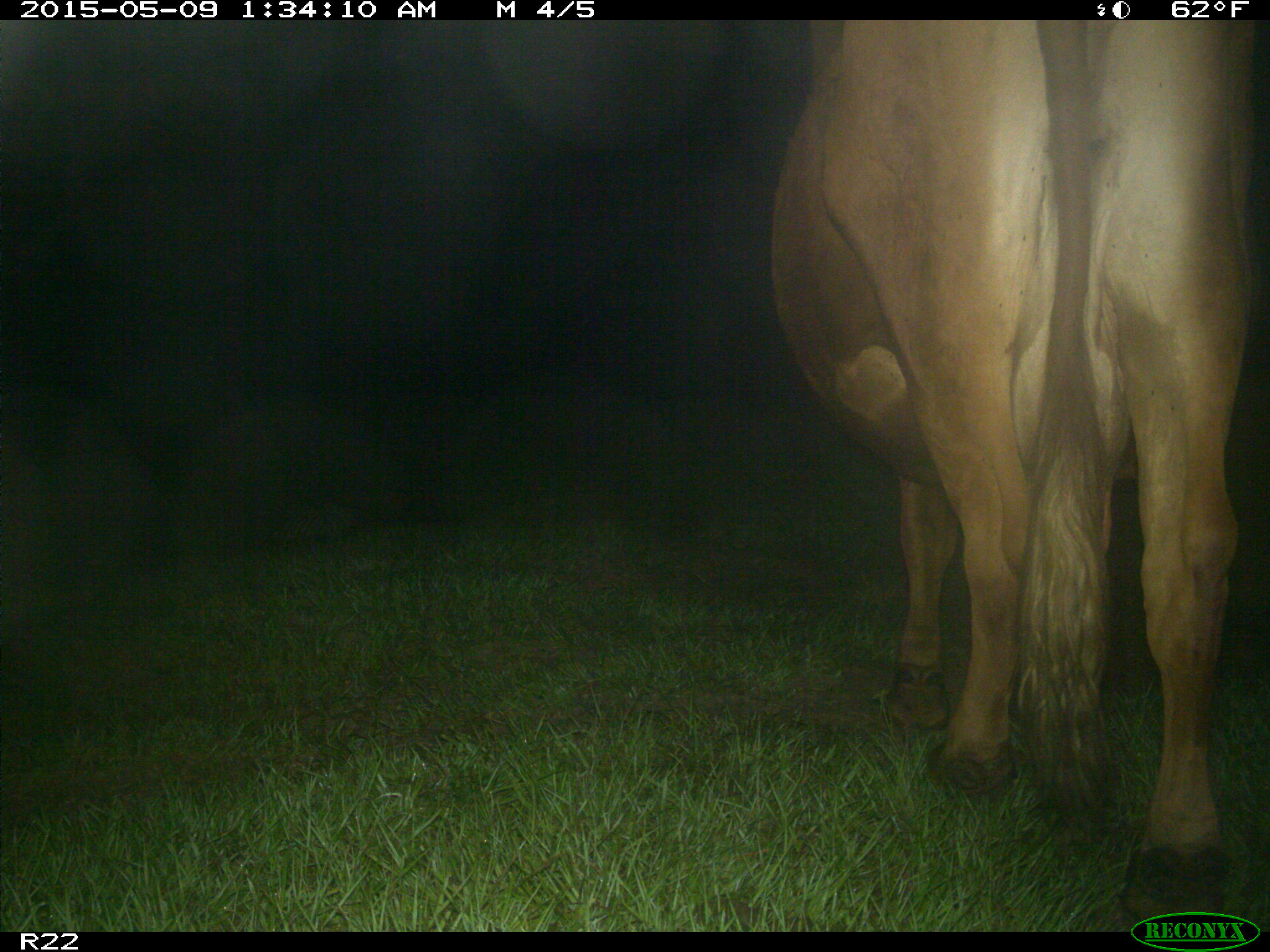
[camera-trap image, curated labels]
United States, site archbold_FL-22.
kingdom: Animalia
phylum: Chordata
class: Mammalia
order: Artiodactyla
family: Bovidae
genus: Bos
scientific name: Bos taurus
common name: domestic cow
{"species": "Bos taurus (domestic cow)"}